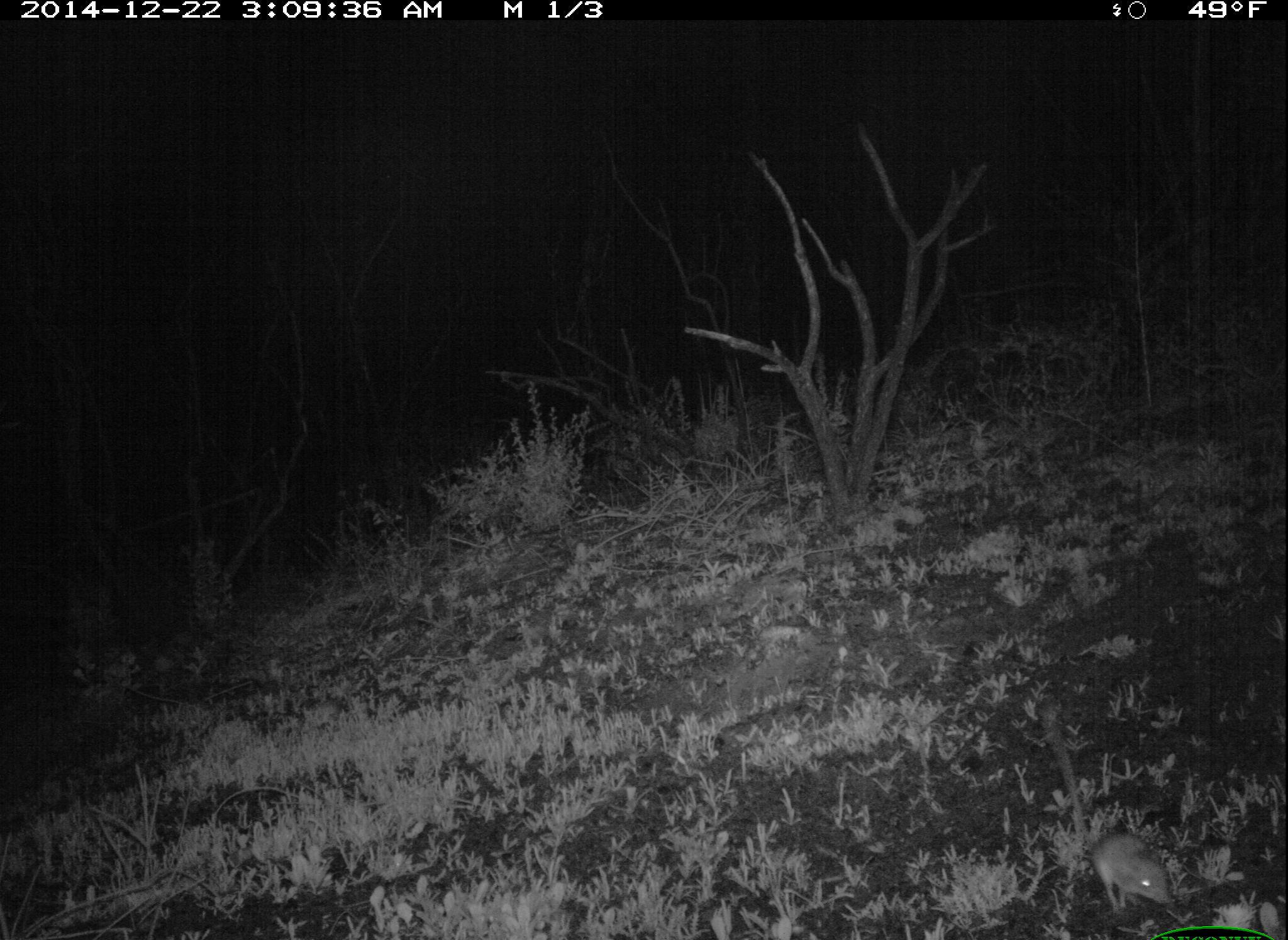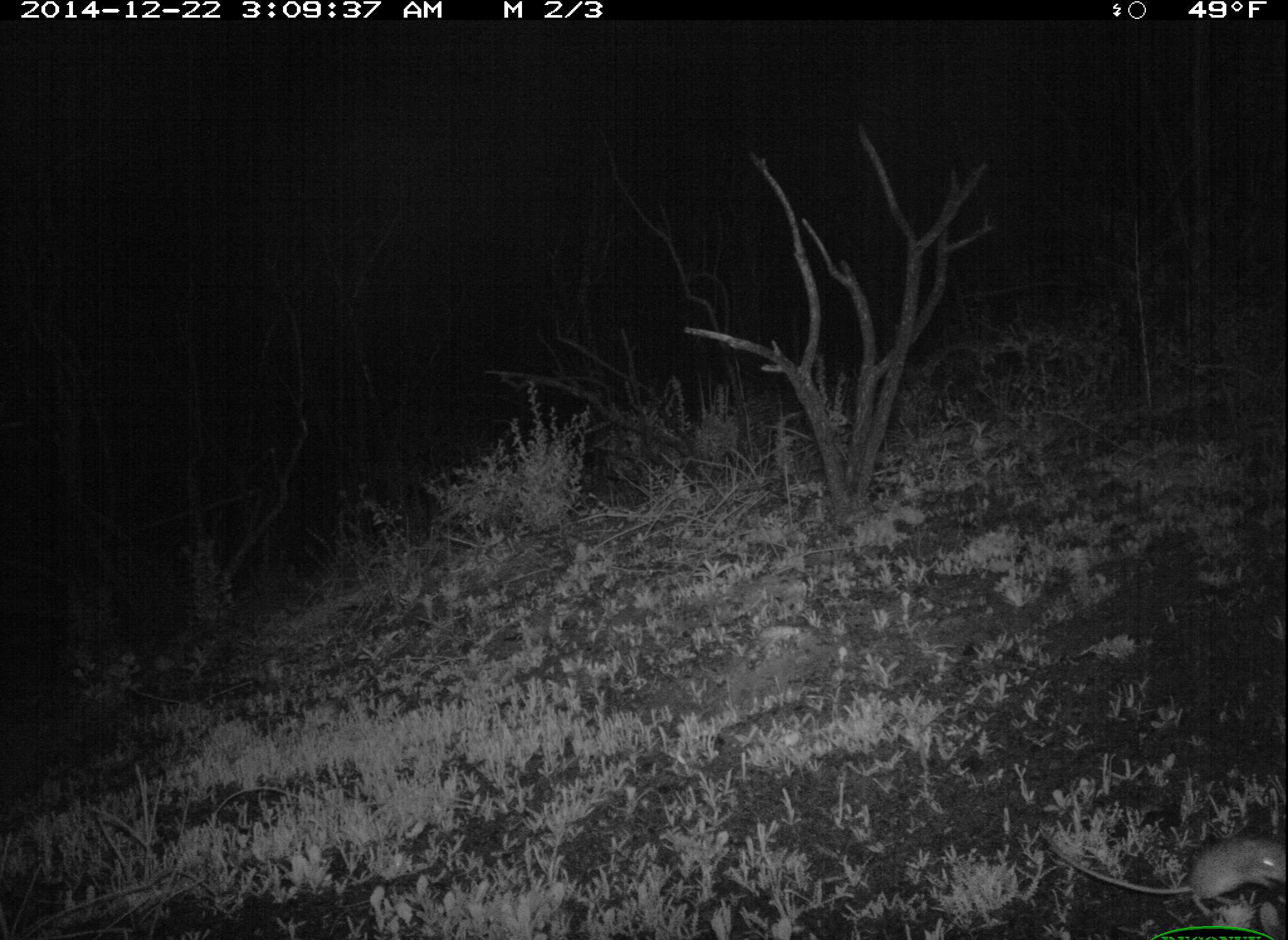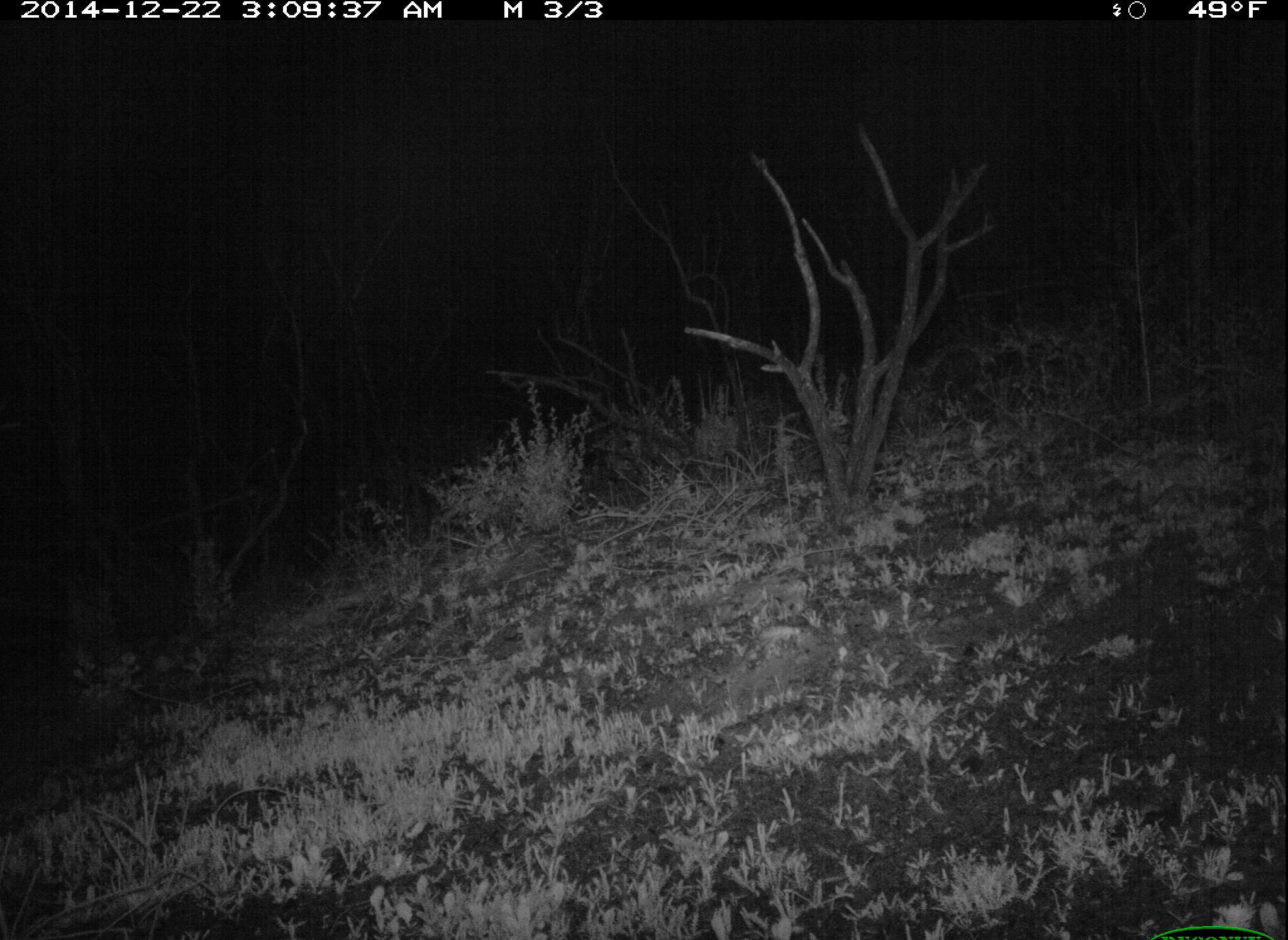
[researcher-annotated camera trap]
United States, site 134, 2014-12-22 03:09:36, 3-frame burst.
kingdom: Animalia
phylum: Chordata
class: Mammalia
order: Rodentia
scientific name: Rodentia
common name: rodent